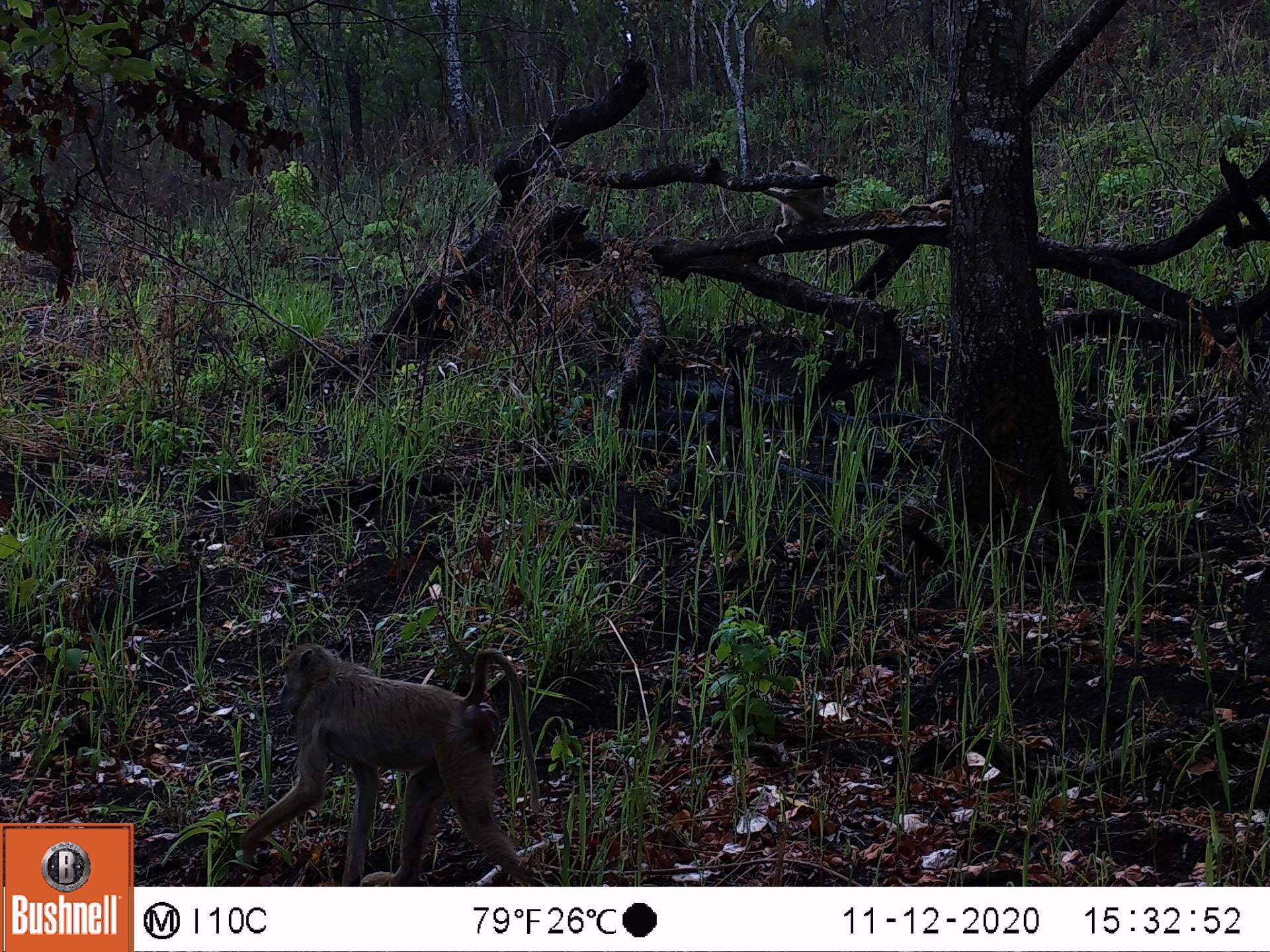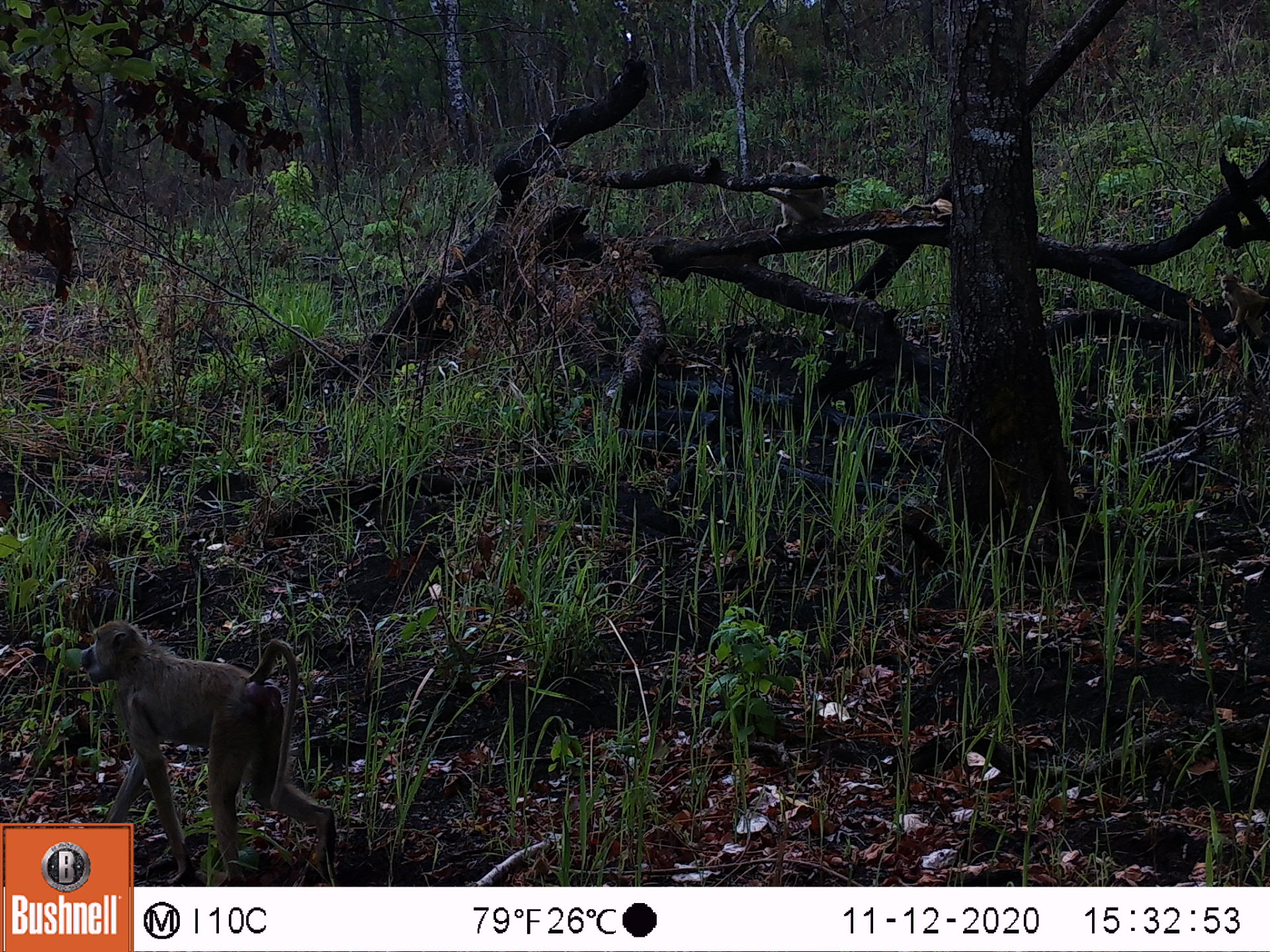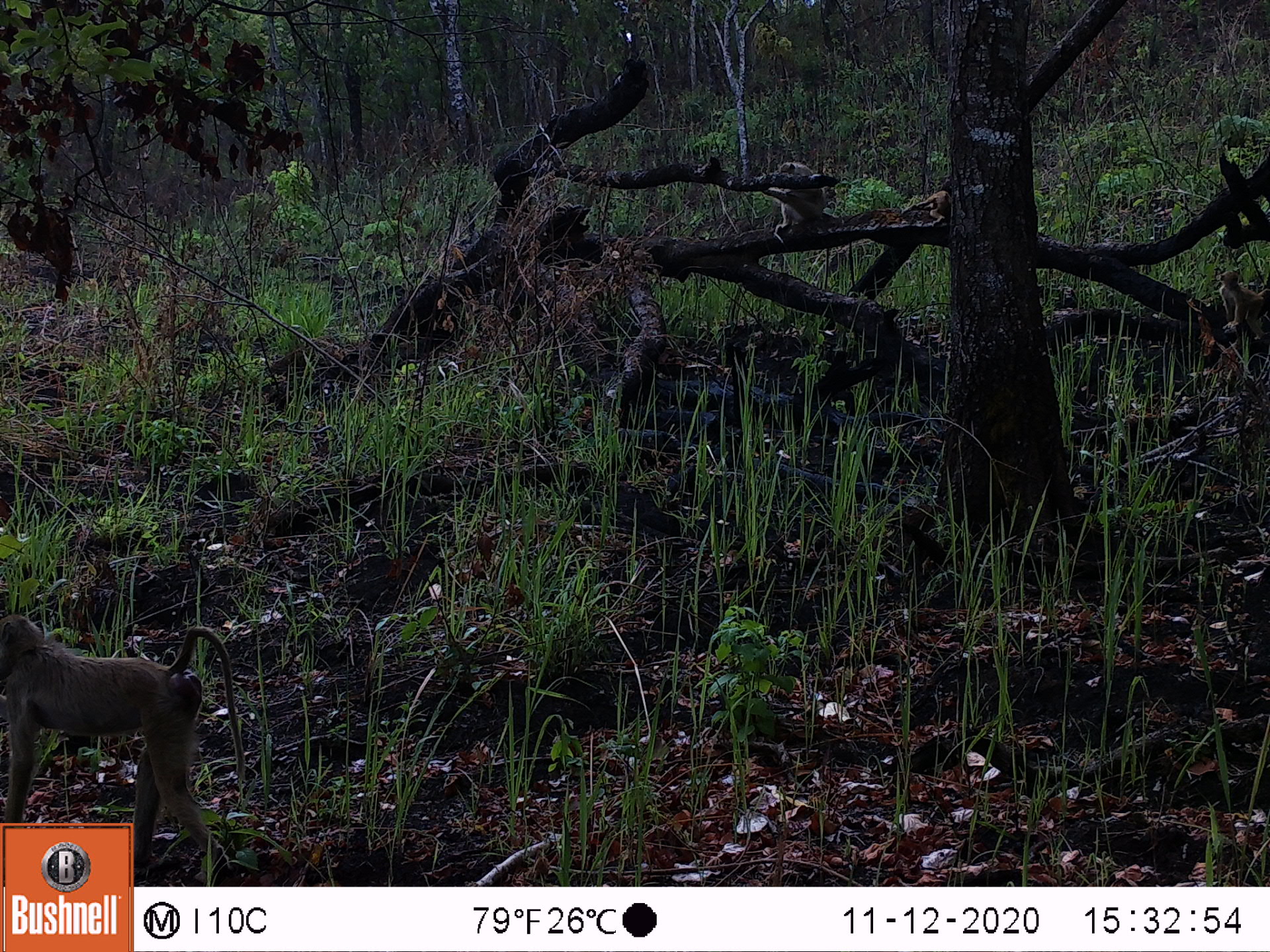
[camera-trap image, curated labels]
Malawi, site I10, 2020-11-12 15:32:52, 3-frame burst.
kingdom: Animalia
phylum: Chordata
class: Mammalia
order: Primates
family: Cercopithecidae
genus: Papio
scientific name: Papio cynocephalus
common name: yellow baboon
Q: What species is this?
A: Yellow baboon (Papio cynocephalus).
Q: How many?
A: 2.